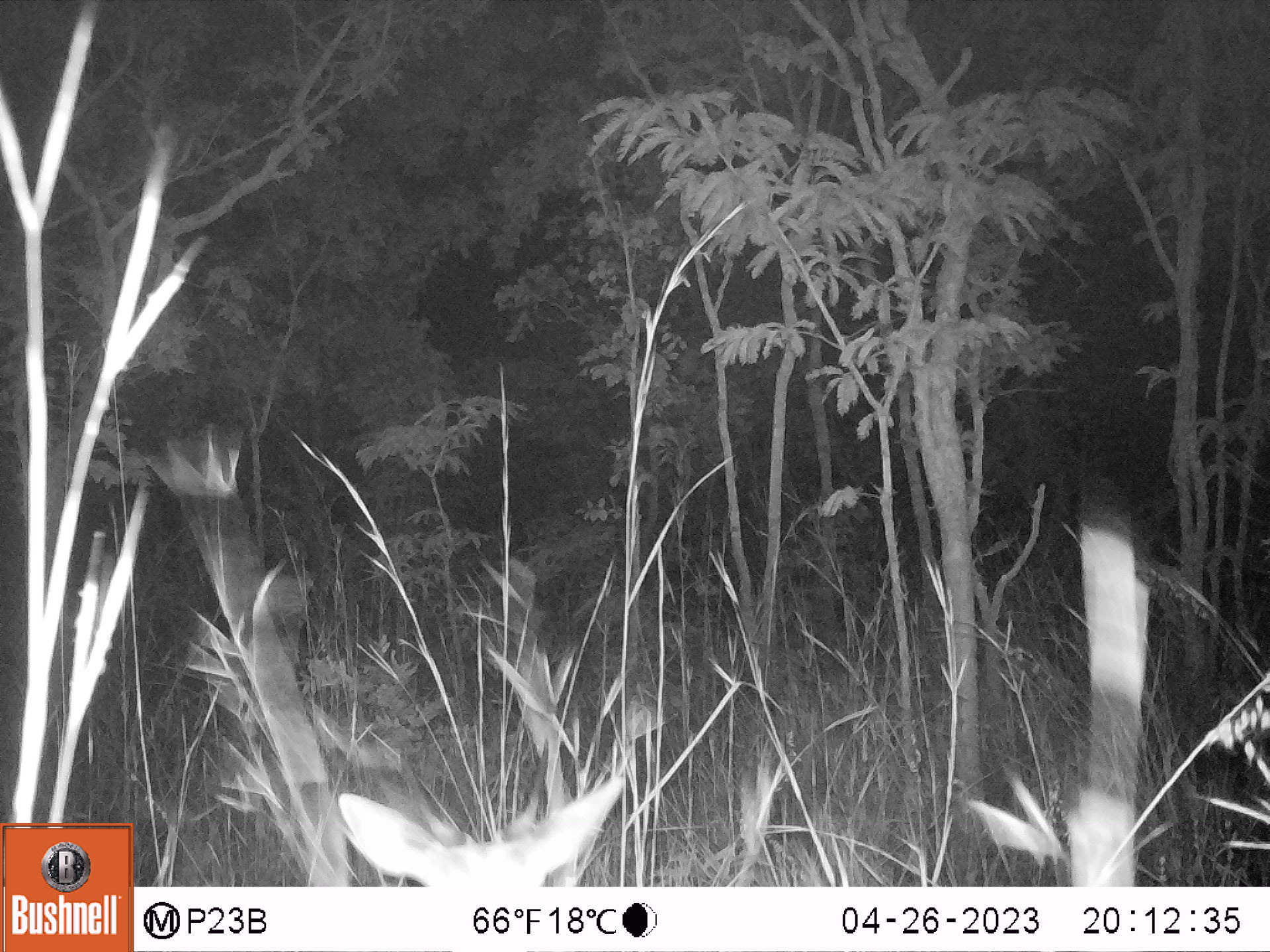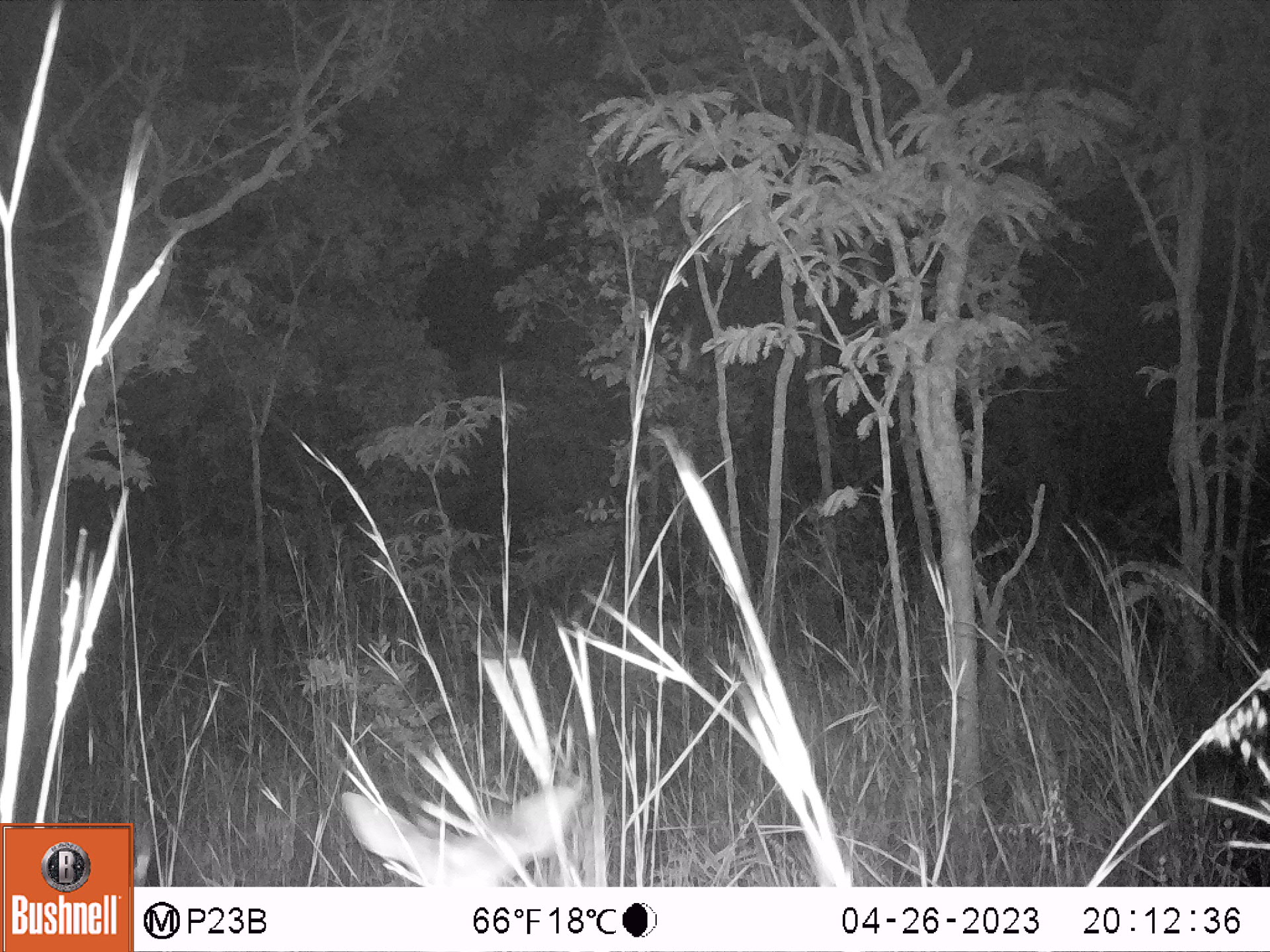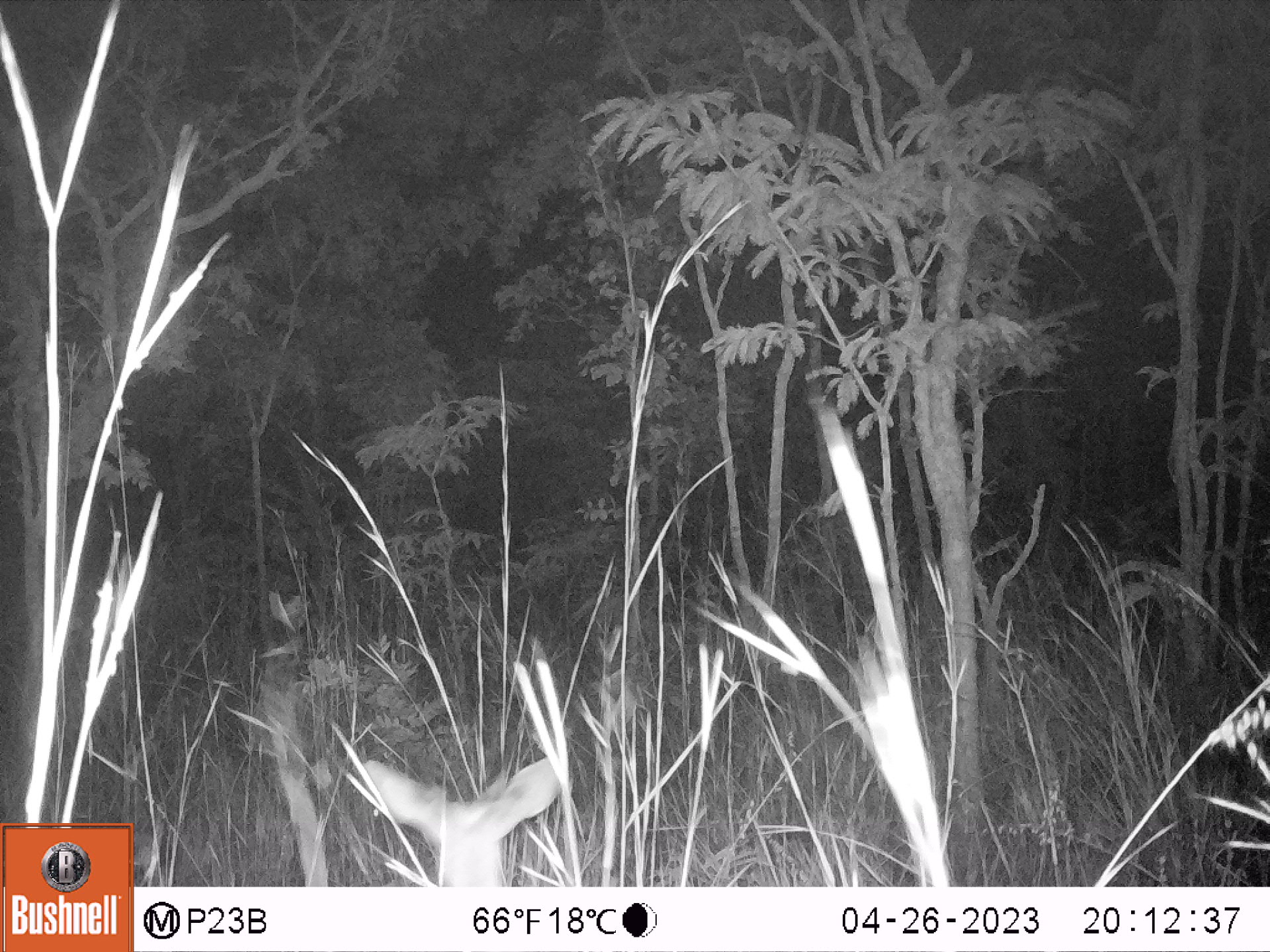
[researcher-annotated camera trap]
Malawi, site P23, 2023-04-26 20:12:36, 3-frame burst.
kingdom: Animalia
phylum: Chordata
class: Mammalia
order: Artiodactyla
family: Bovidae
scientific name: Antilopinae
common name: small antelope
Small antelope (Antilopinae), count 1.